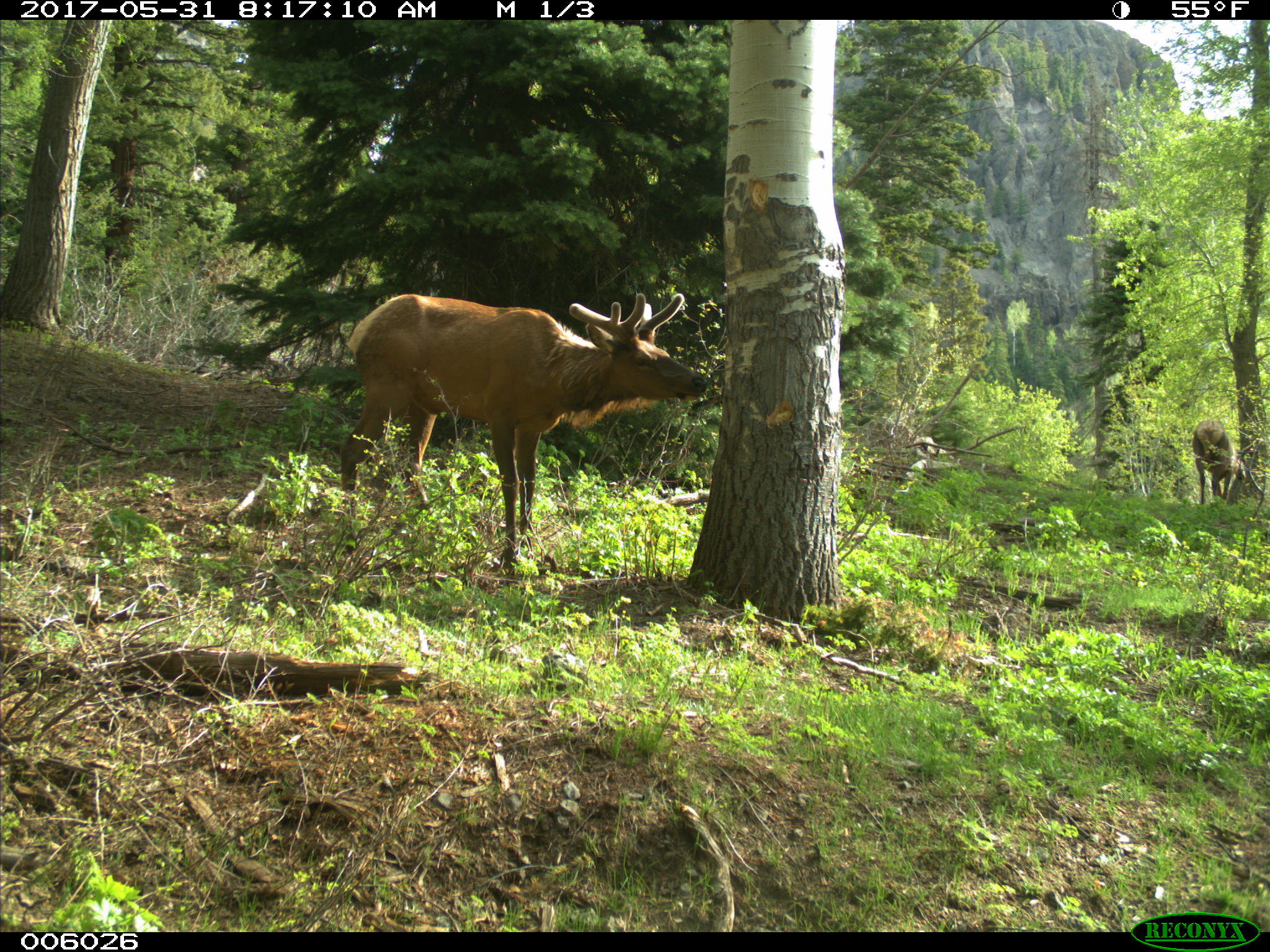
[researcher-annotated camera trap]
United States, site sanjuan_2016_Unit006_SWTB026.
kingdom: Animalia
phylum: Chordata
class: Mammalia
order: Artiodactyla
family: Cervidae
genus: Cervus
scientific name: Cervus elaphus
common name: red deer